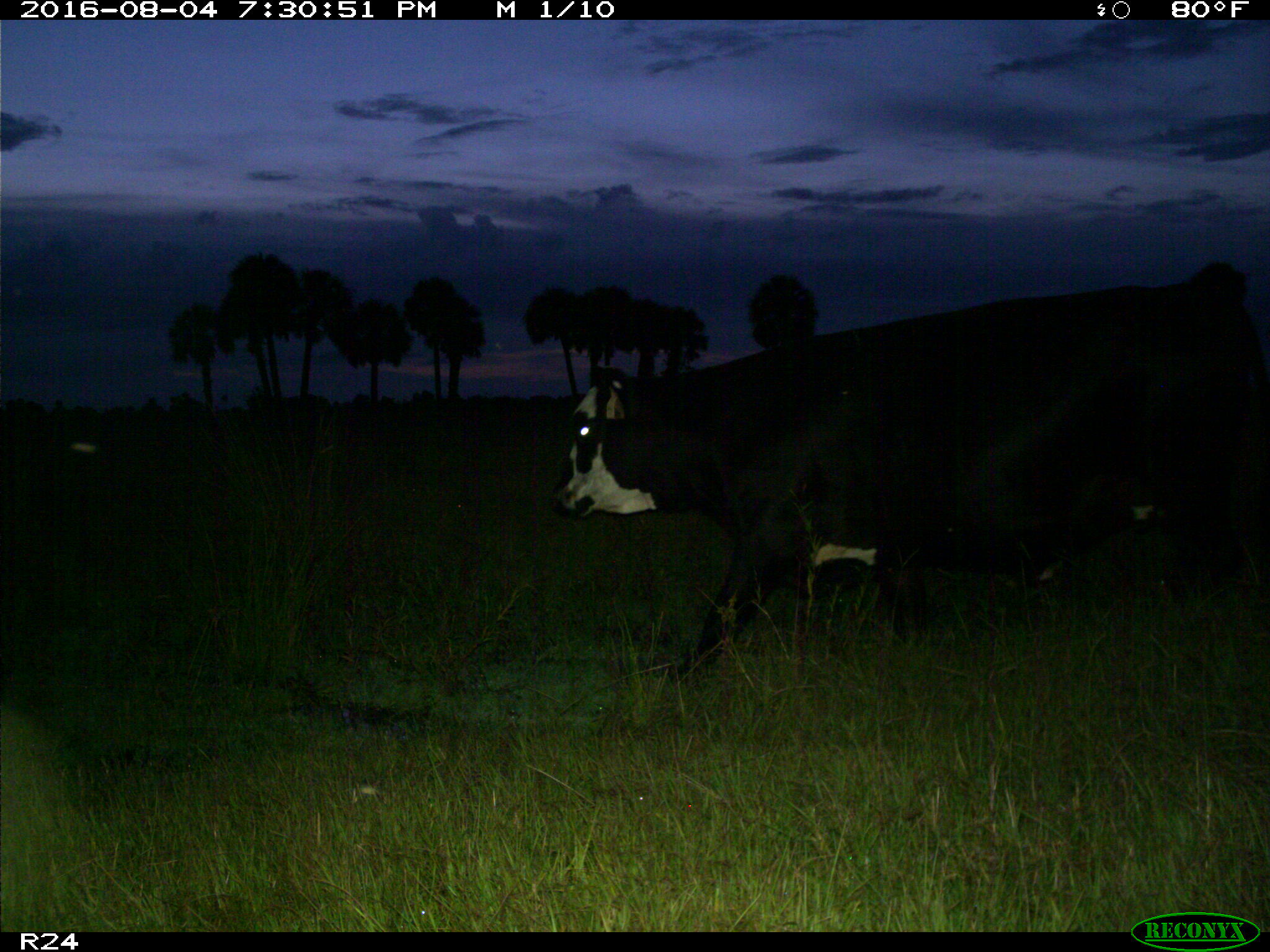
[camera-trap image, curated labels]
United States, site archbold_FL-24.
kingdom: Animalia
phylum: Chordata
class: Mammalia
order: Artiodactyla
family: Bovidae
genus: Bos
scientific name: Bos taurus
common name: domestic cow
Bos taurus (domestic cow).